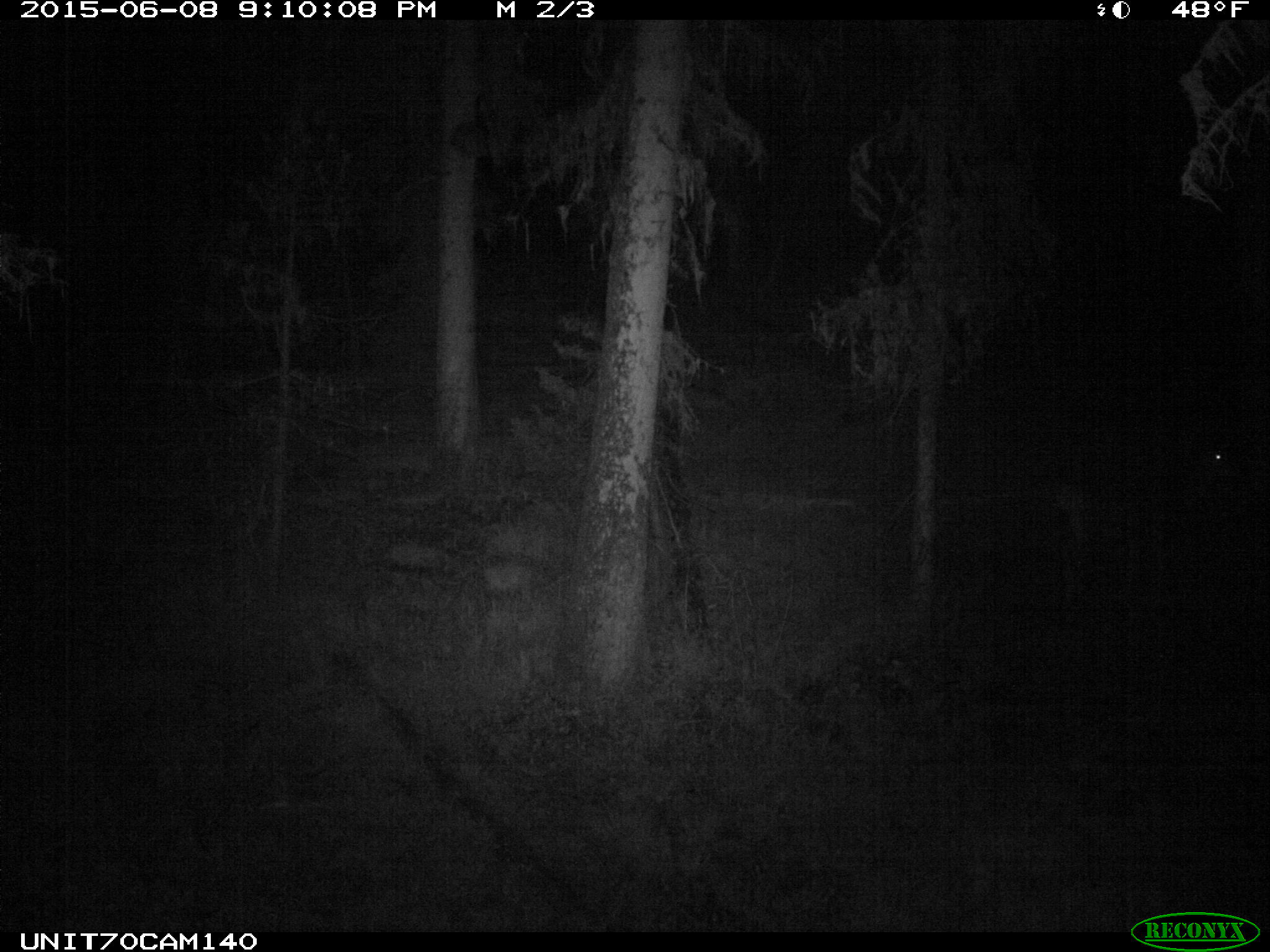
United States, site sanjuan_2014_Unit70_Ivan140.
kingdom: Animalia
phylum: Chordata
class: Mammalia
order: Artiodactyla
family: Cervidae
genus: Odocoileus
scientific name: Odocoileus hemionus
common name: mule deer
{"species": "Odocoileus hemionus (mule deer)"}